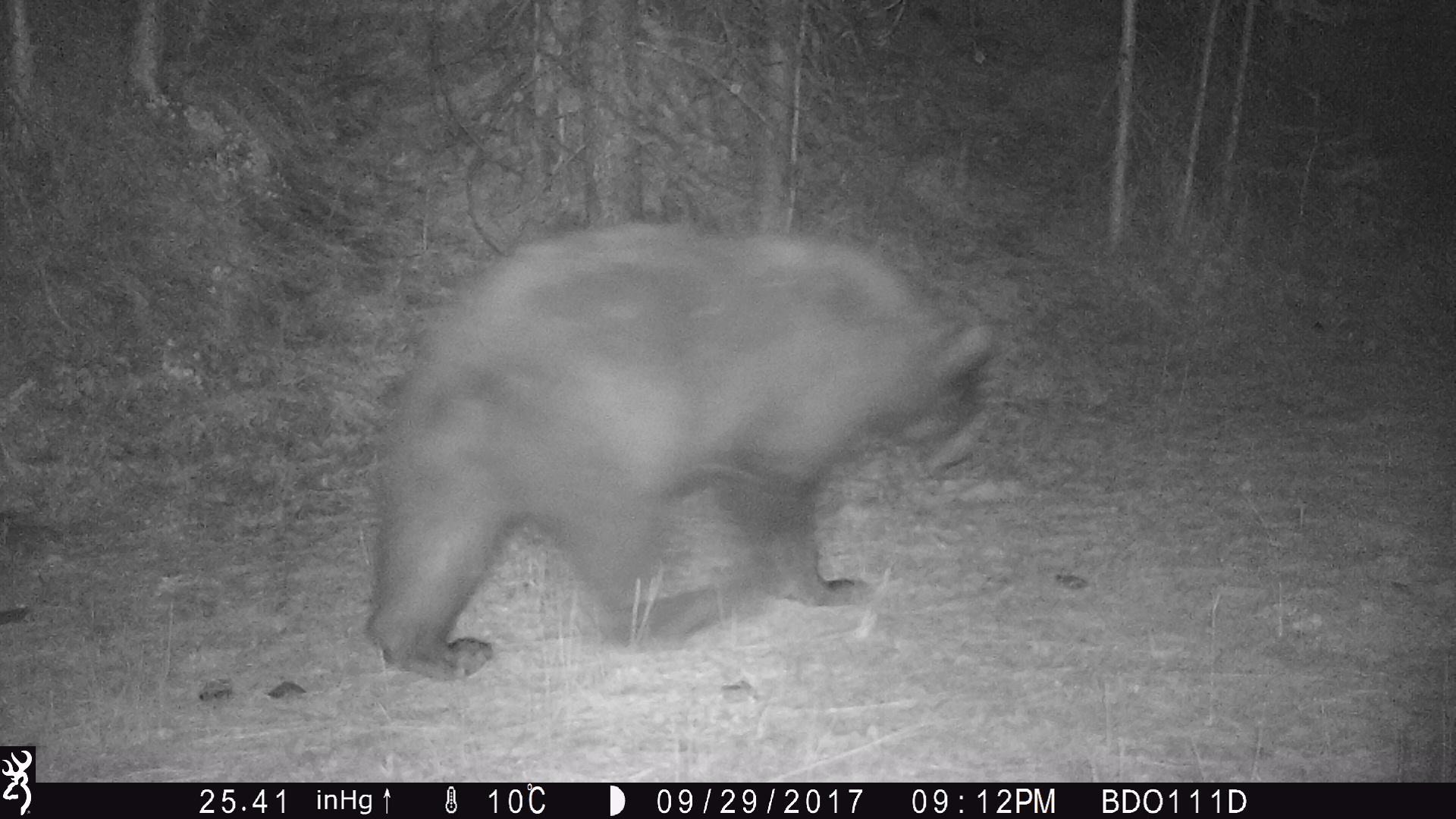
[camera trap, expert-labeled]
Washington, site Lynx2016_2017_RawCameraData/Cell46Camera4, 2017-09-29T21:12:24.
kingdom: Animalia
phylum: Chordata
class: Mammalia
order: Carnivora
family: Ursidae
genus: Ursus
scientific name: Ursus americanus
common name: american black bear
Ursus americanus (american black bear). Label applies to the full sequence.